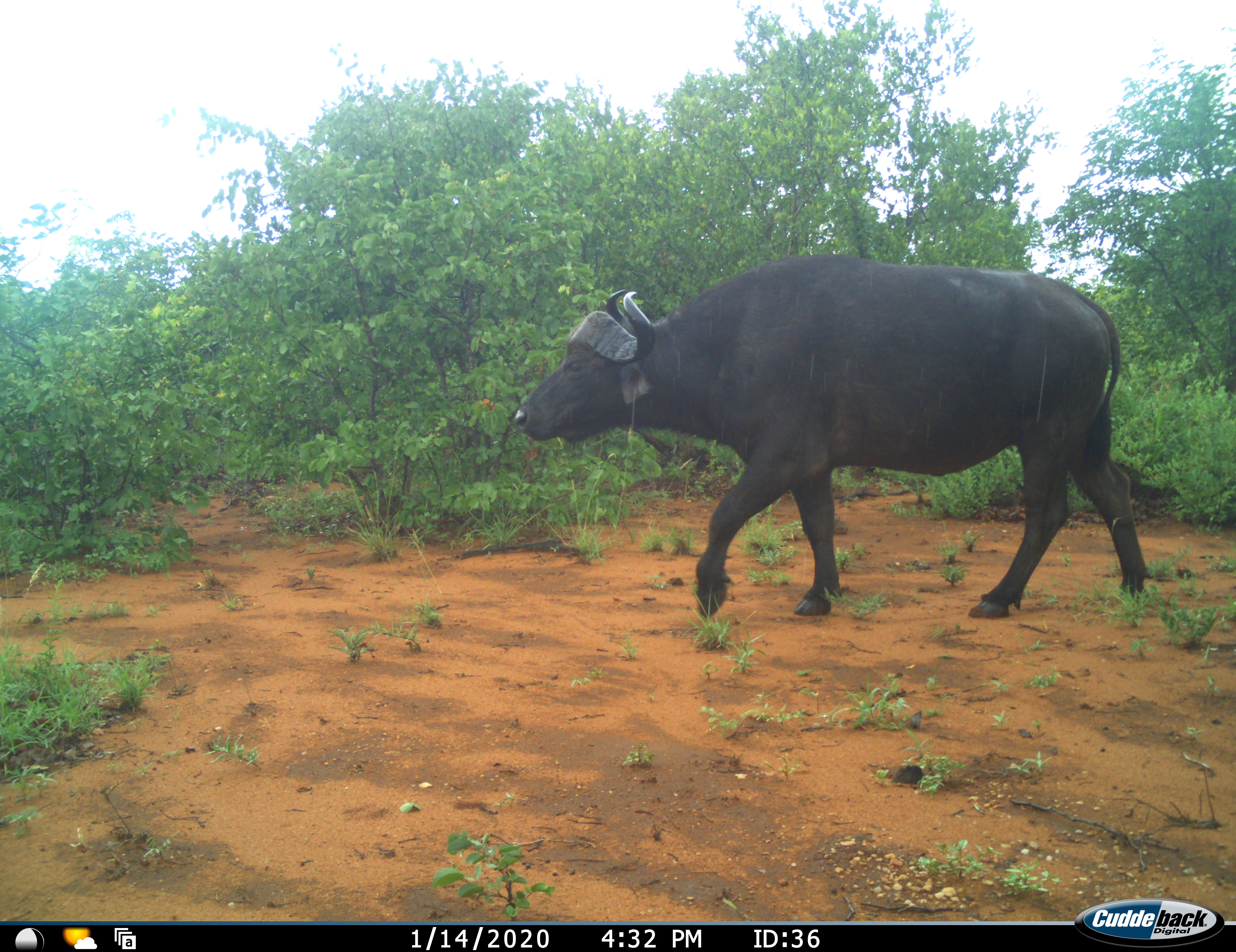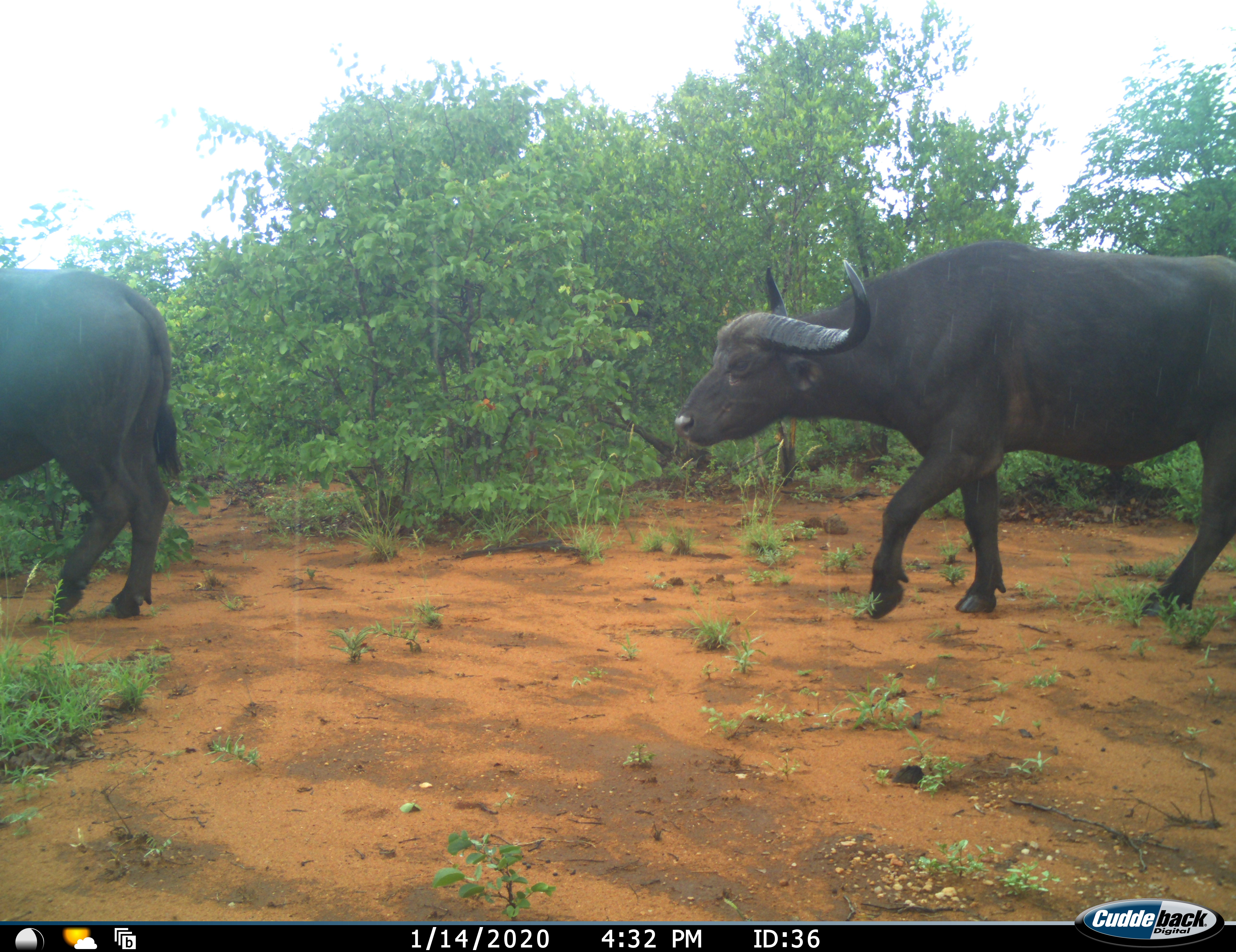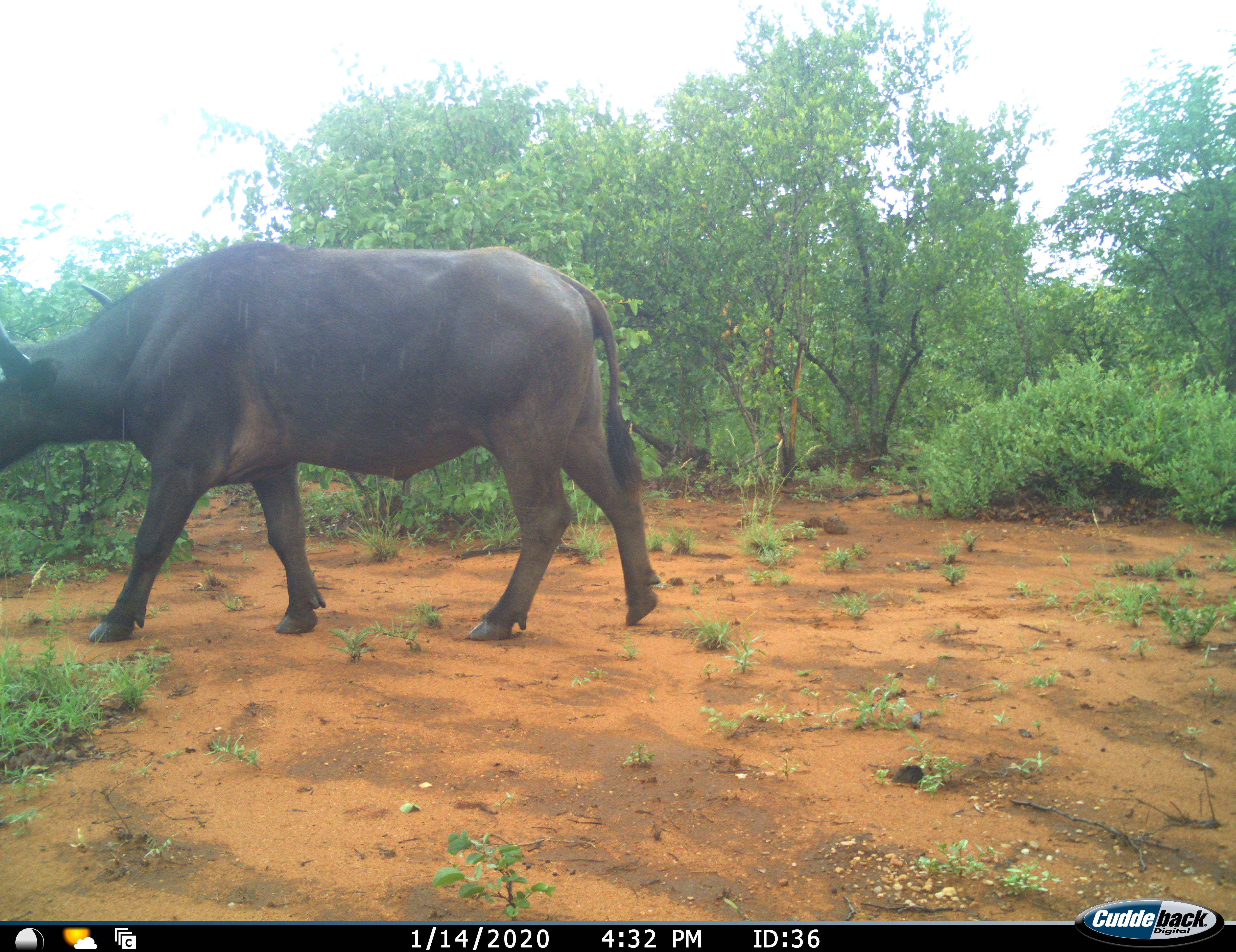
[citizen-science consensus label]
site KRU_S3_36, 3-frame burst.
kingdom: Animalia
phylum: Chordata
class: Mammalia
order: Artiodactyla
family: Bovidae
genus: Syncerus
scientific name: Syncerus caffer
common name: african buffalo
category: buffalo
Buffalo (african buffalo) (Syncerus caffer), count 2. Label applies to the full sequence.